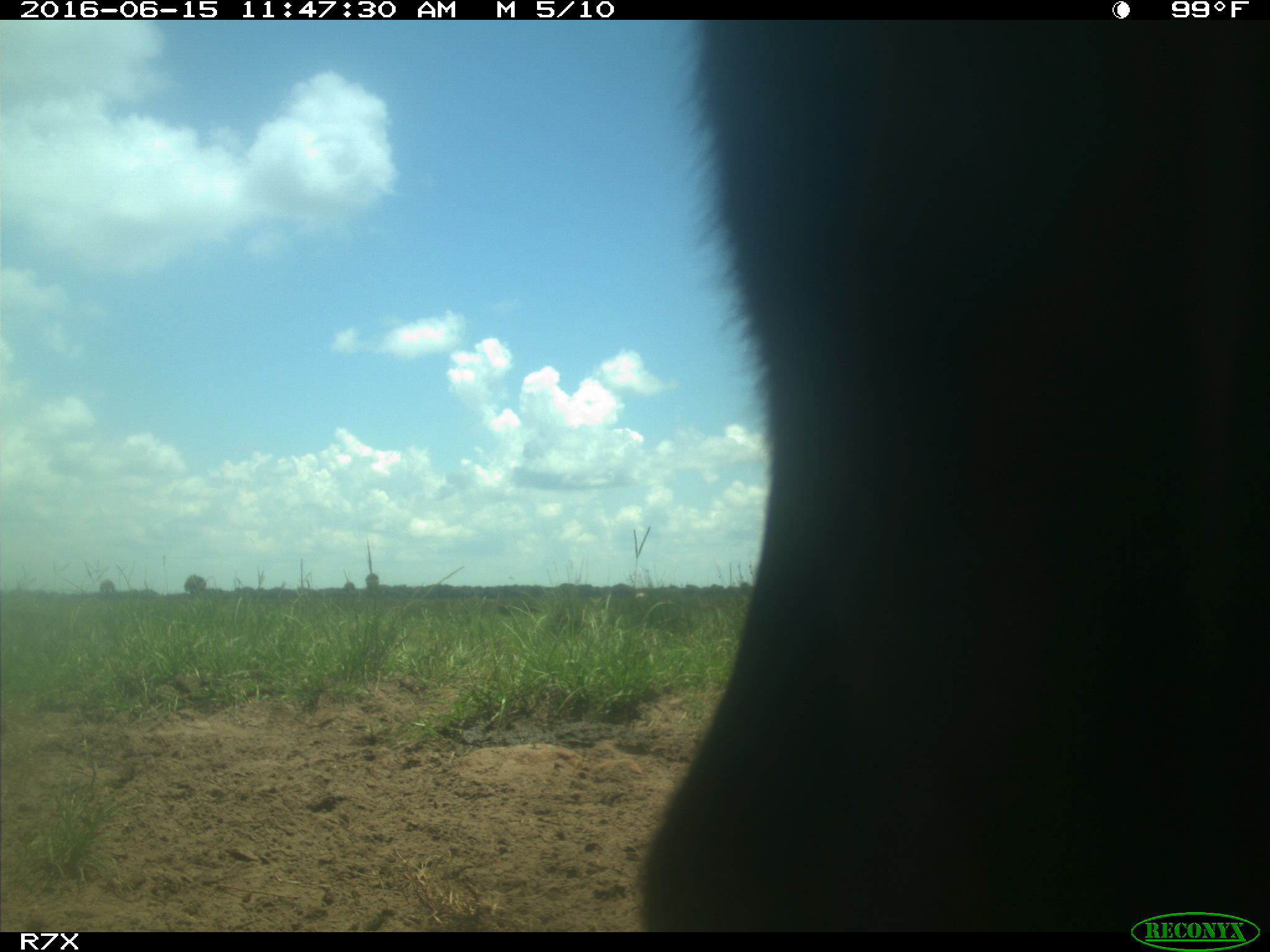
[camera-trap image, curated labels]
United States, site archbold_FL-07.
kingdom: Animalia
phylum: Chordata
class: Mammalia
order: Artiodactyla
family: Bovidae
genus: Bos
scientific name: Bos taurus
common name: domestic cow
Bos taurus (domestic cow).